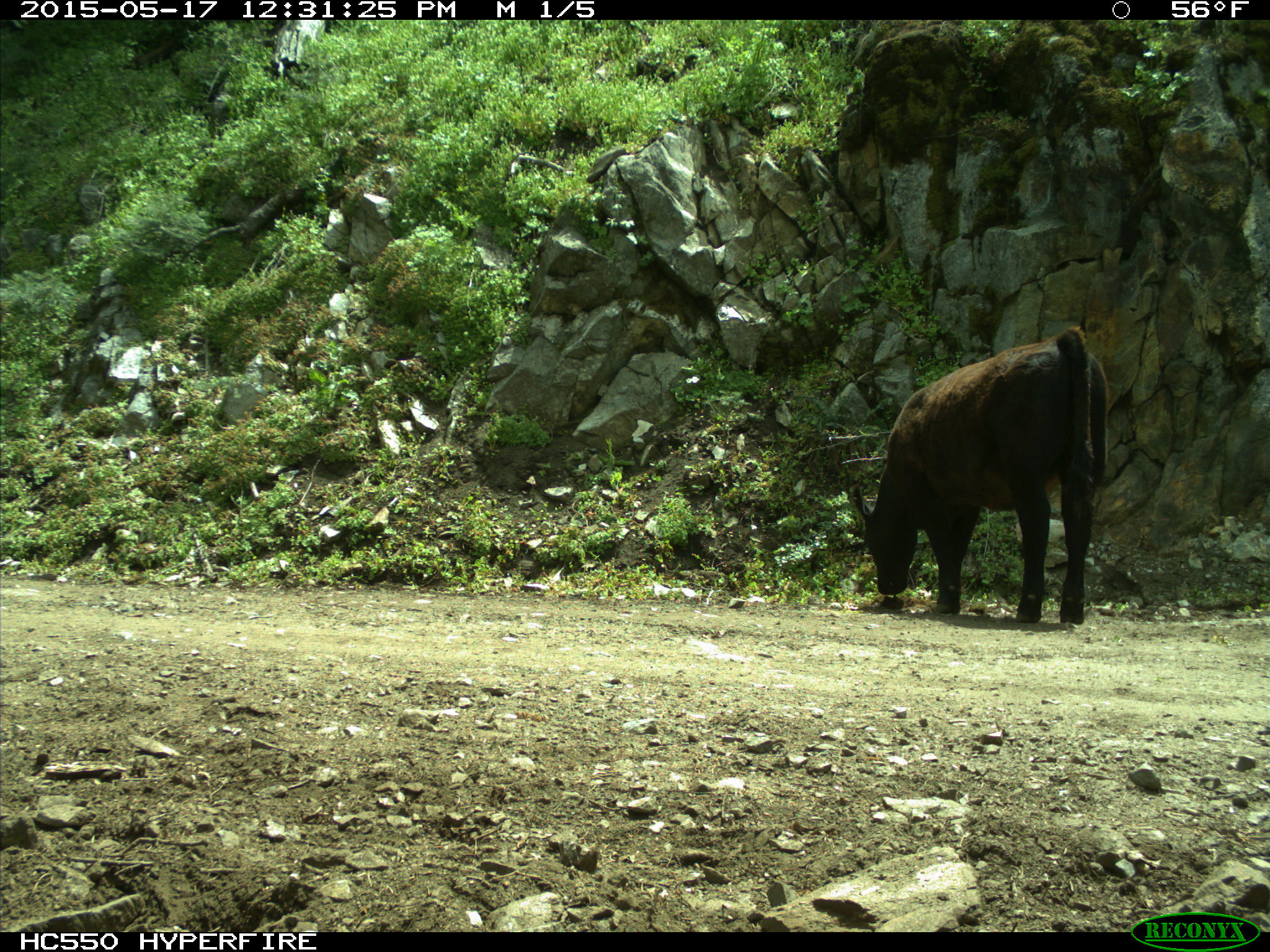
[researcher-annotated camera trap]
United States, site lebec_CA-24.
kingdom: Animalia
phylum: Chordata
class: Mammalia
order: Artiodactyla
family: Bovidae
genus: Bos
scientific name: Bos taurus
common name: domestic cow